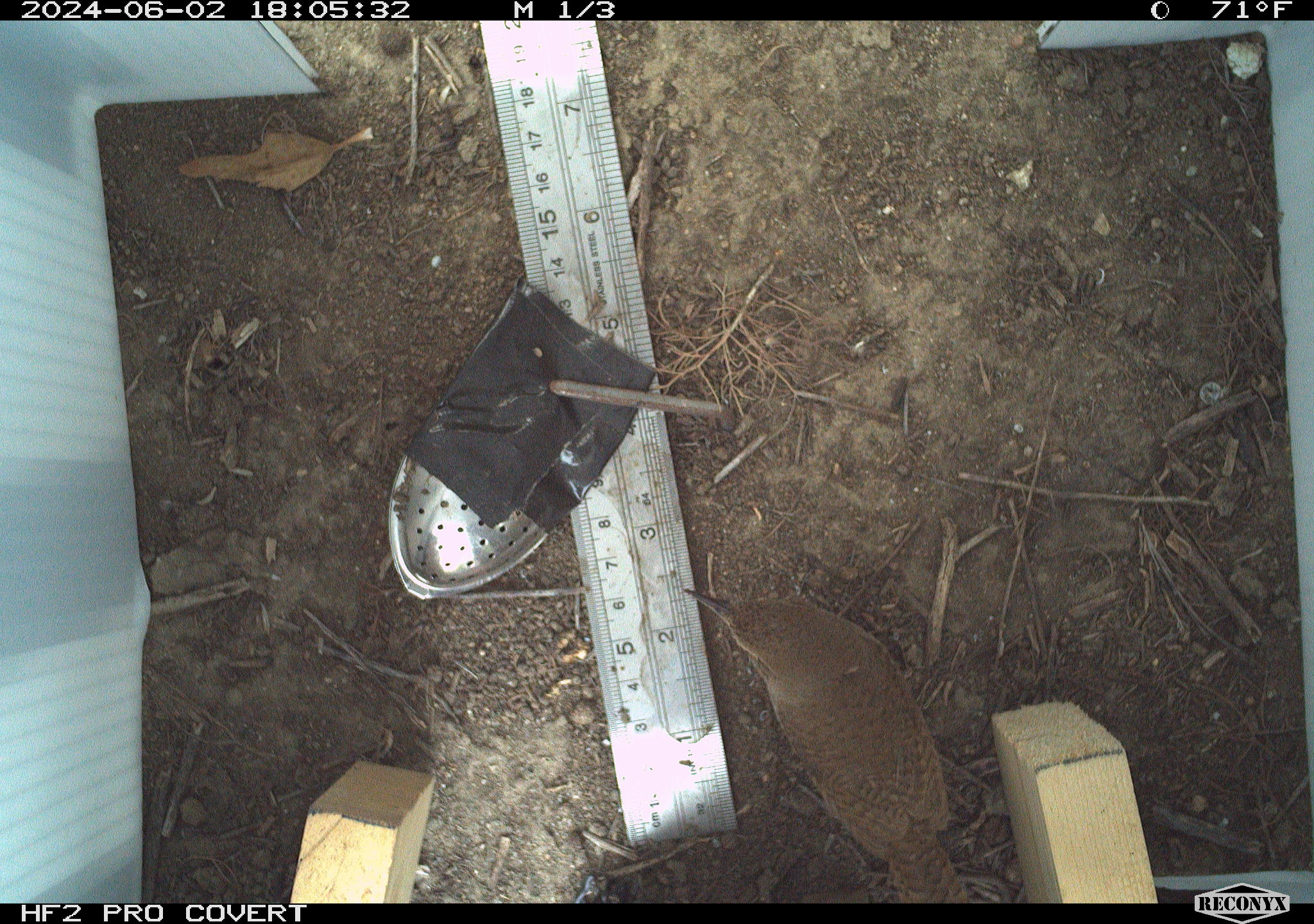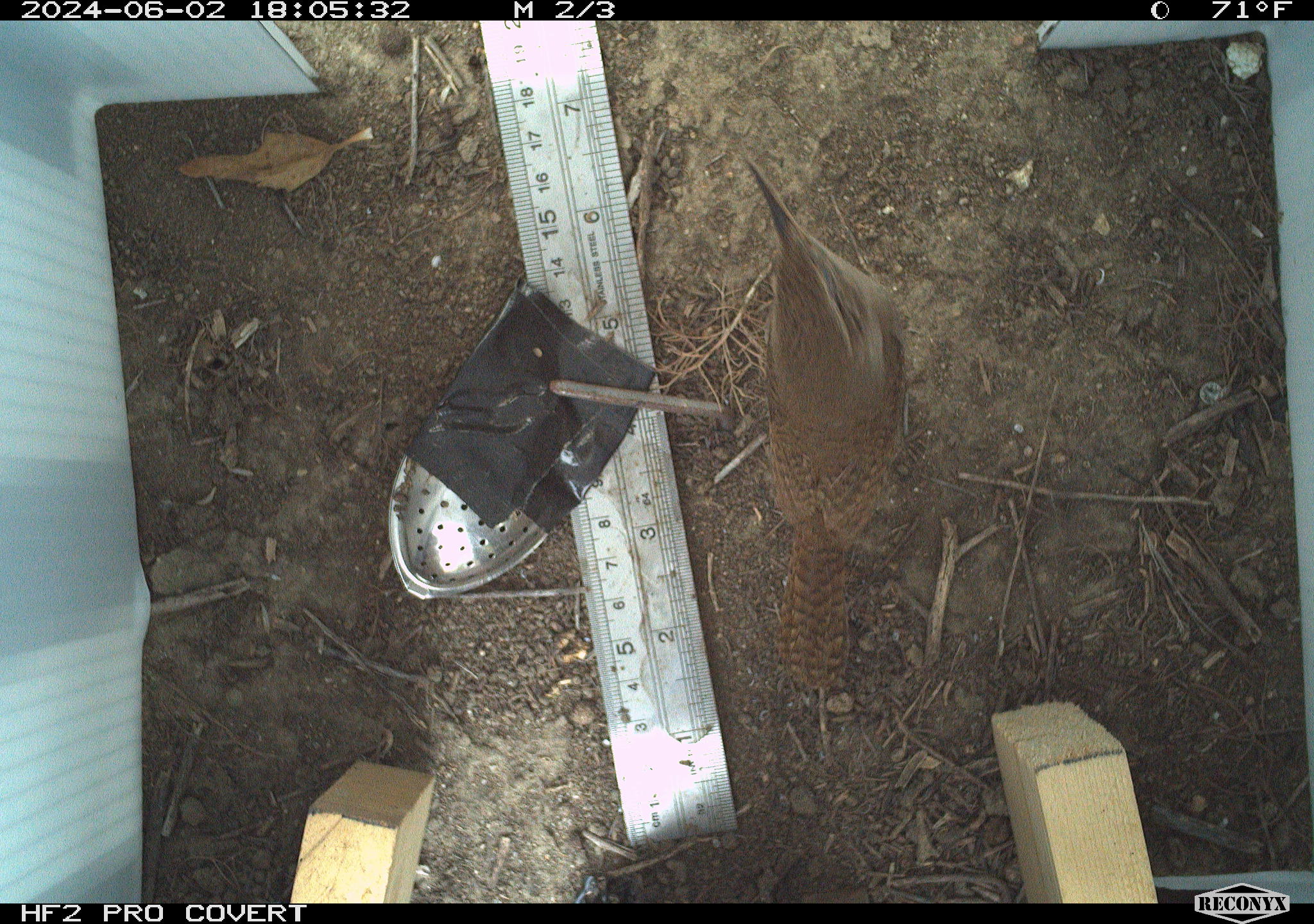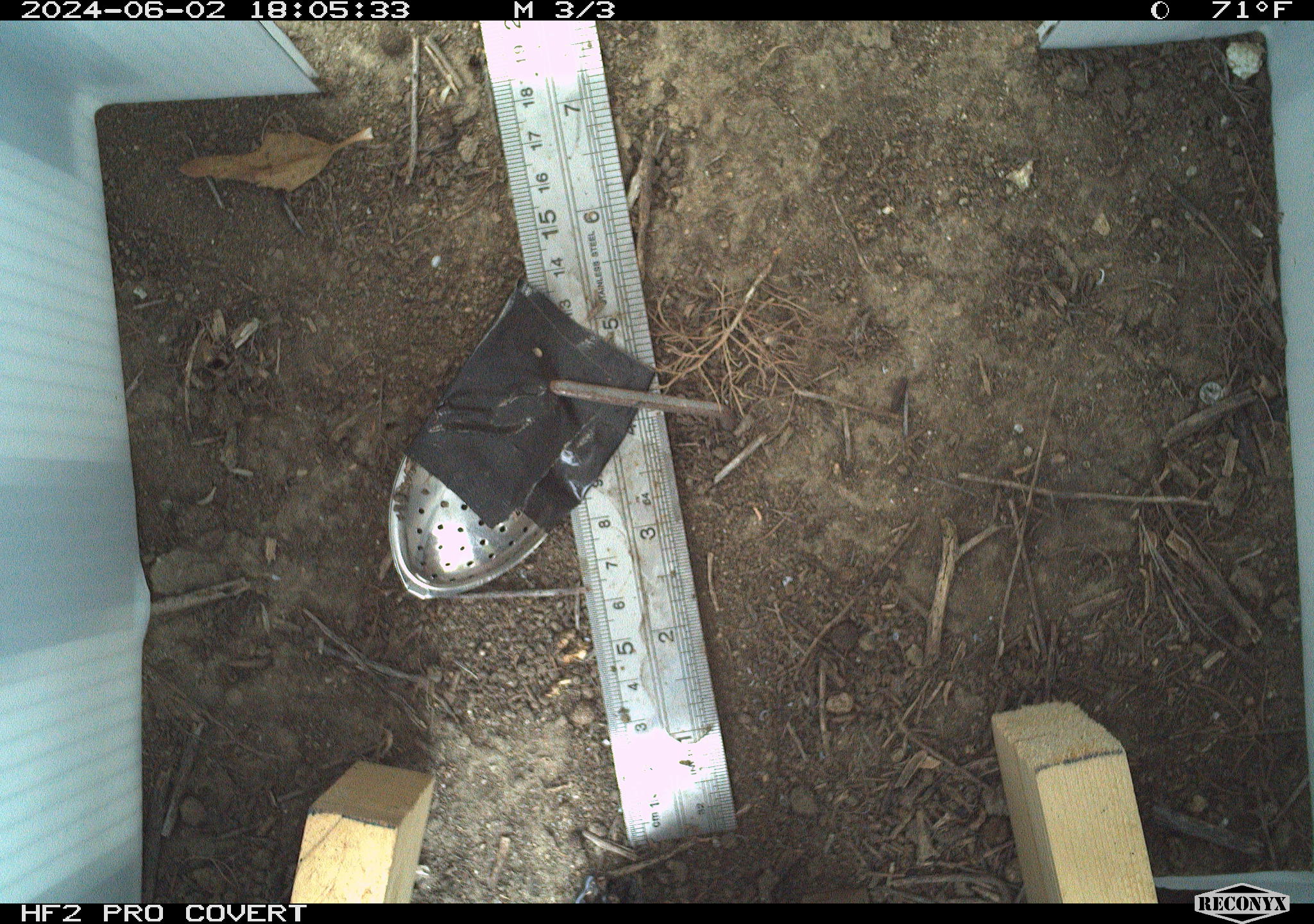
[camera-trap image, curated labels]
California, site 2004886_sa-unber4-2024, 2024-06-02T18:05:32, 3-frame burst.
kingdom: Animalia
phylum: Chordata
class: Aves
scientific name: Aves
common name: bird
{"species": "bird (Aves)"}